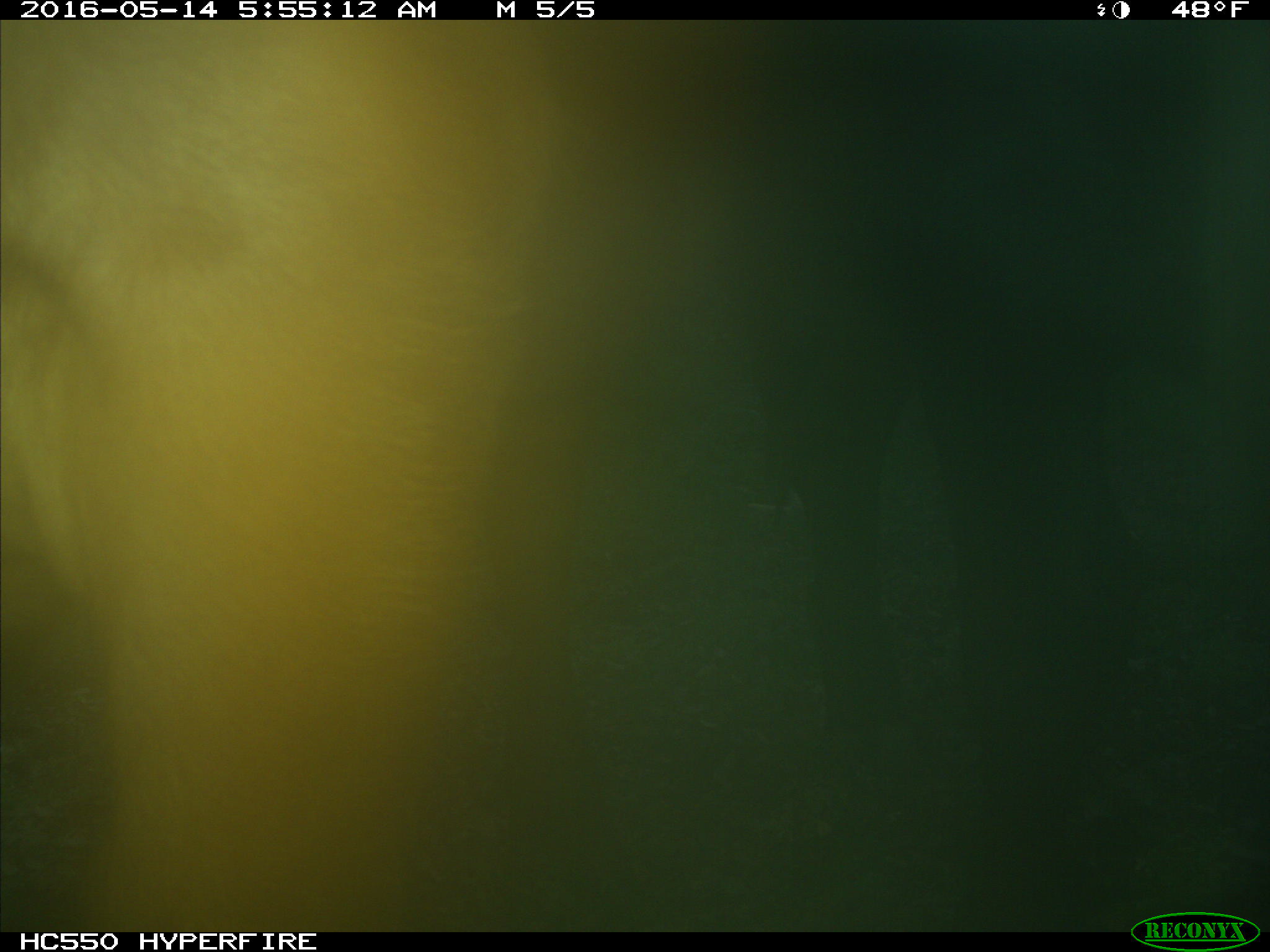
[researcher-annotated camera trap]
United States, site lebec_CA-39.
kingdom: Animalia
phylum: Chordata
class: Mammalia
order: Artiodactyla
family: Bovidae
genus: Bos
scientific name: Bos taurus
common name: domestic cow